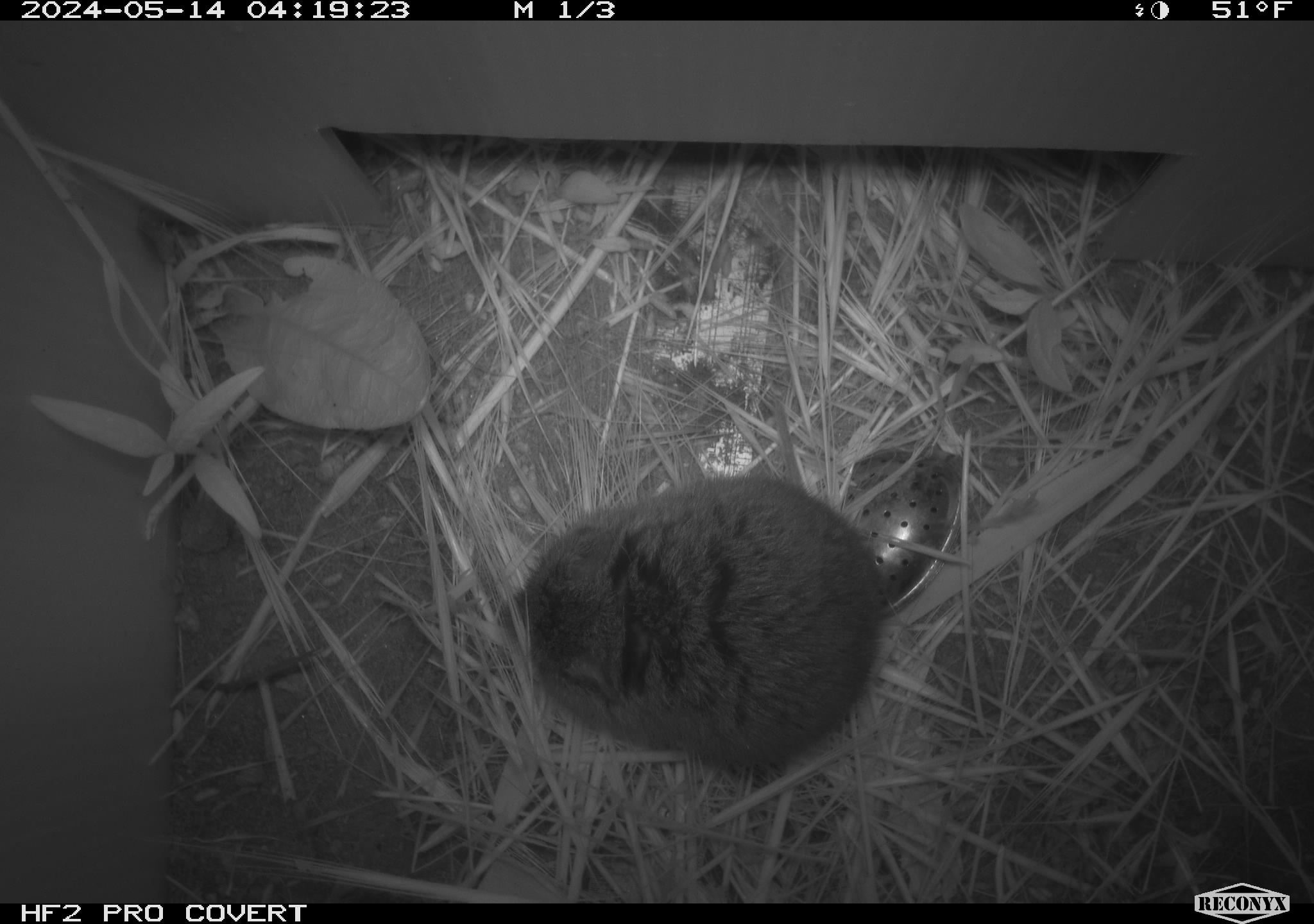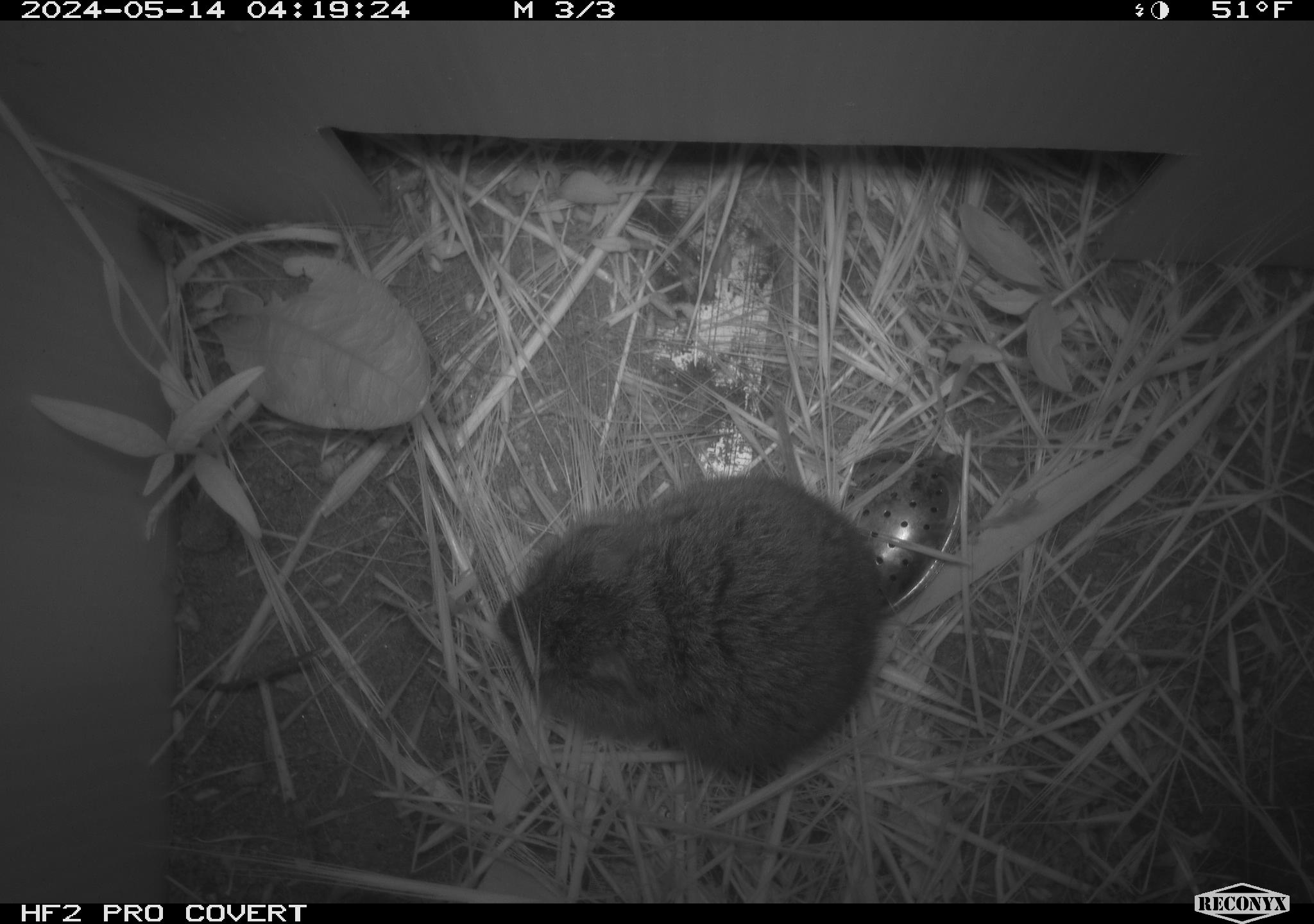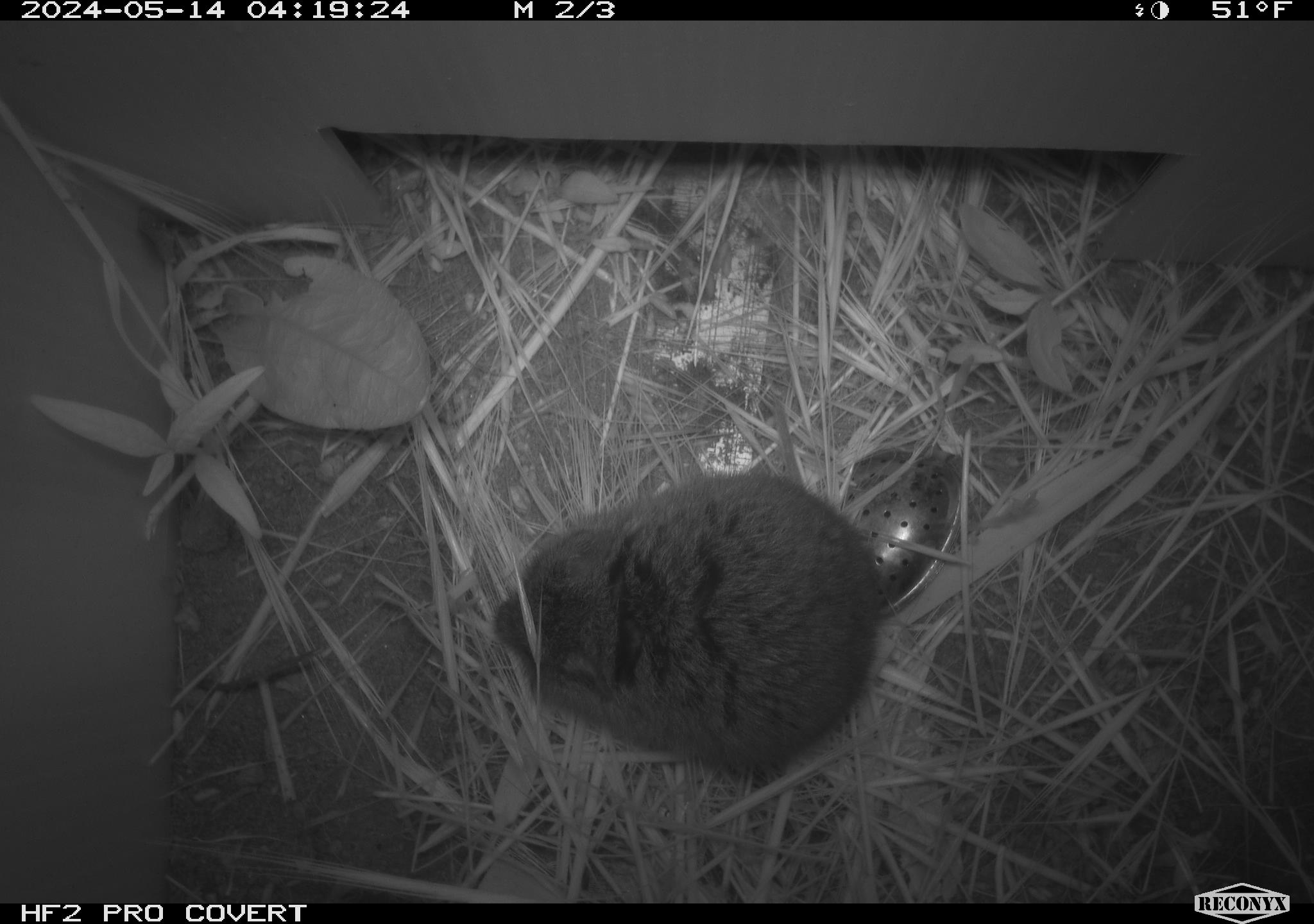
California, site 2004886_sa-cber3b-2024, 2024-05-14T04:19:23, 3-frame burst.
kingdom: Animalia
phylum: Chordata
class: Mammalia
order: Rodentia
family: Cricetidae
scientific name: Arvicolinae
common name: voles, lemmings, and muskrats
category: arvicolinae subfamily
Arvicolinae subfamily (voles, lemmings, and muskrats) (Arvicolinae).